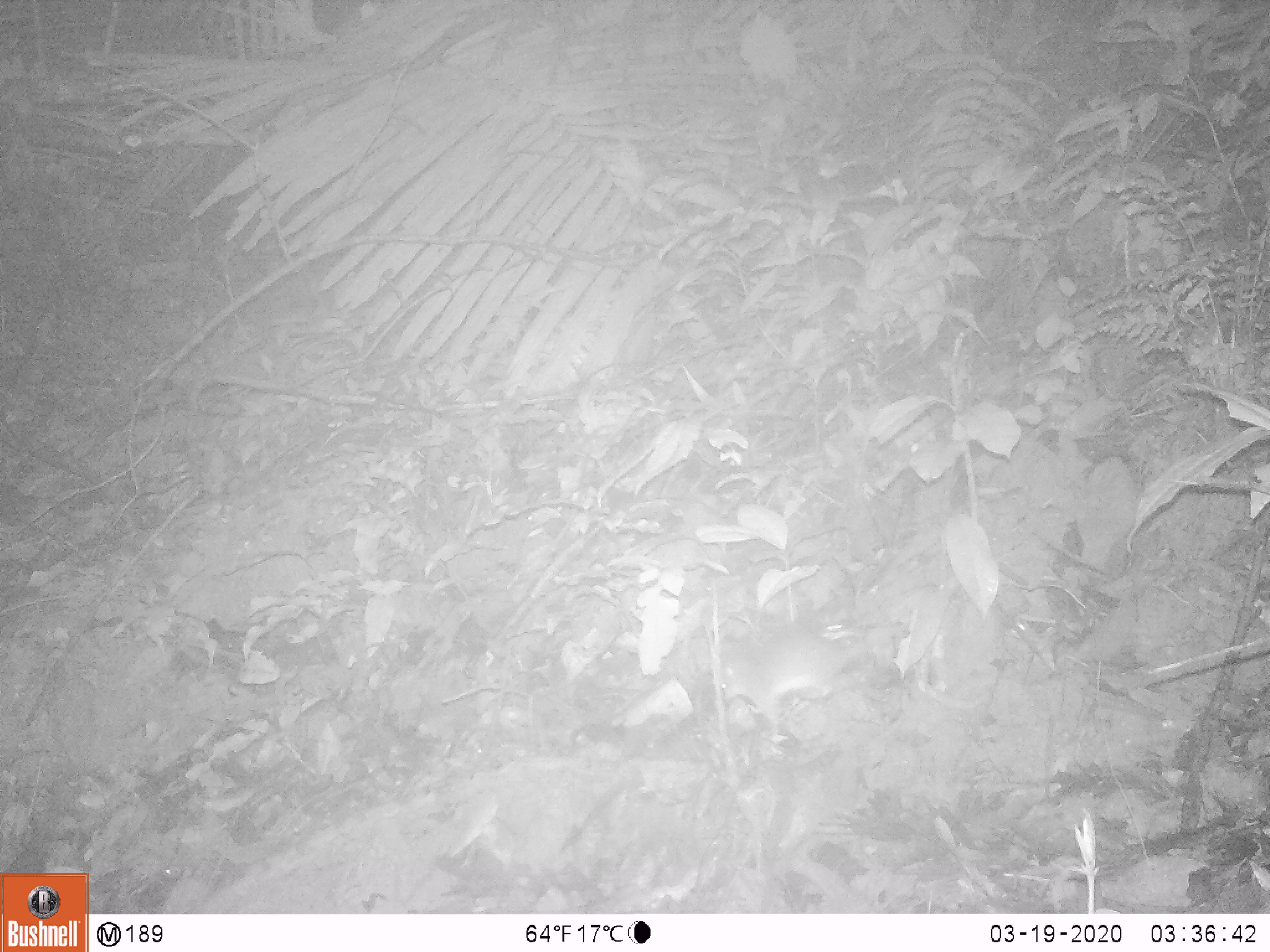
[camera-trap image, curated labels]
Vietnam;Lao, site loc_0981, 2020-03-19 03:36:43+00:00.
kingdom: Animalia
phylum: Chordata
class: Mammalia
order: Rodentia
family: Muridae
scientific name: Muridae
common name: old-world mice and rats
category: unidentified murid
Unidentified murid (old-world mice and rats) (Muridae). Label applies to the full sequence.